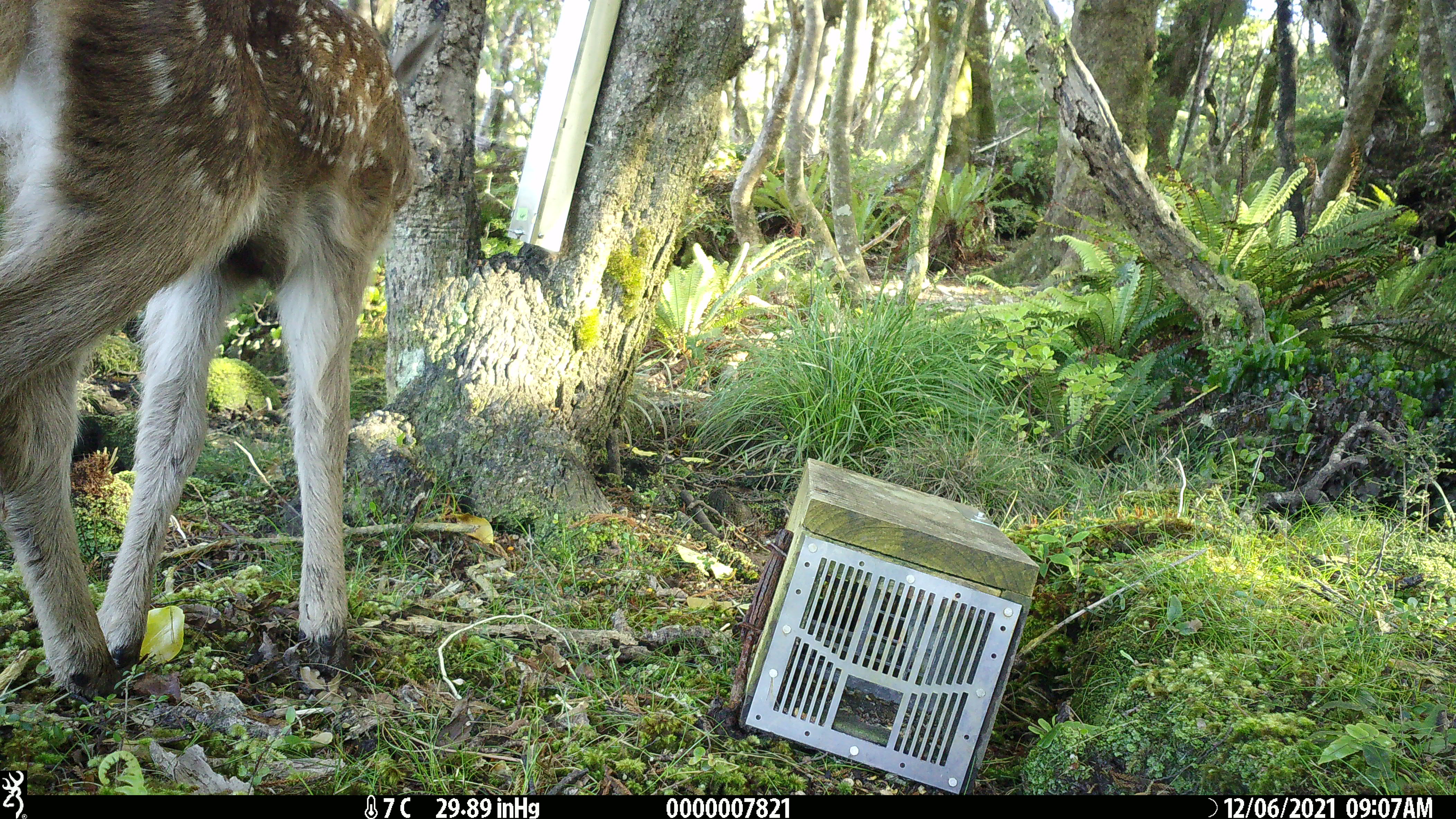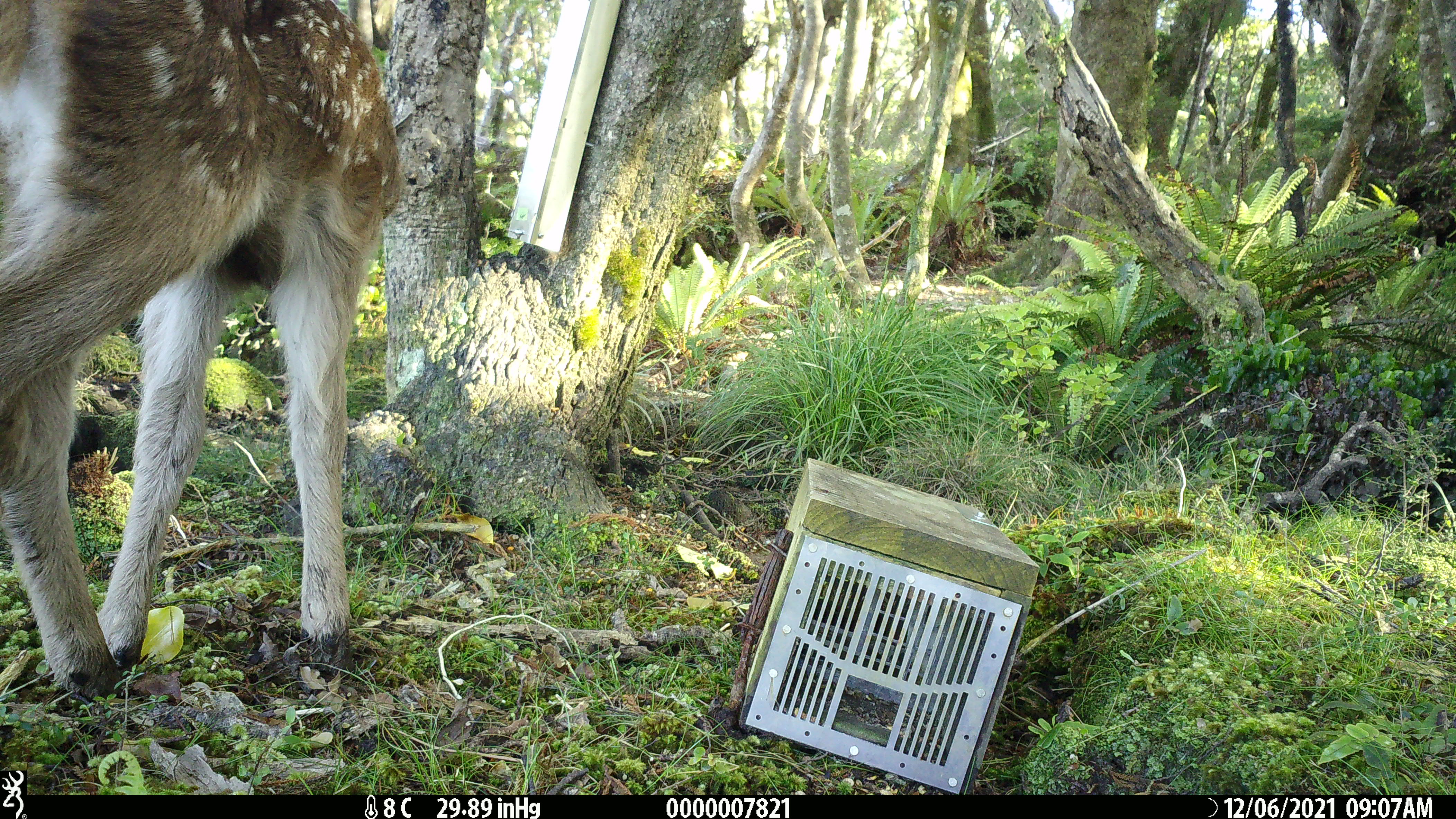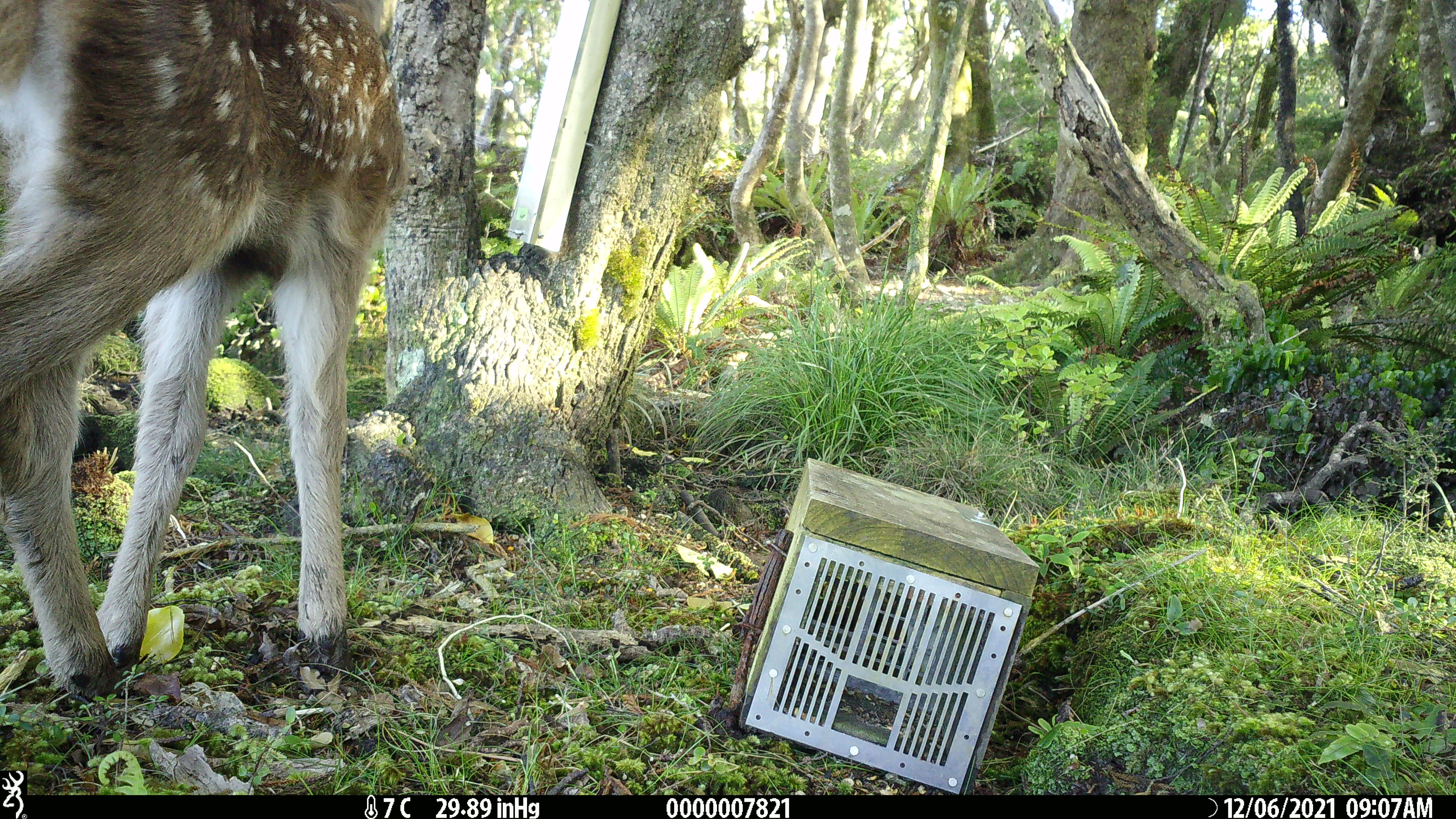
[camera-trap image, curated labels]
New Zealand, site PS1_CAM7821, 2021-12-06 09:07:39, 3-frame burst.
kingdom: Animalia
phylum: Chordata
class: Mammalia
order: Artiodactyla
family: Cervidae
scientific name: Cervidae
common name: deer